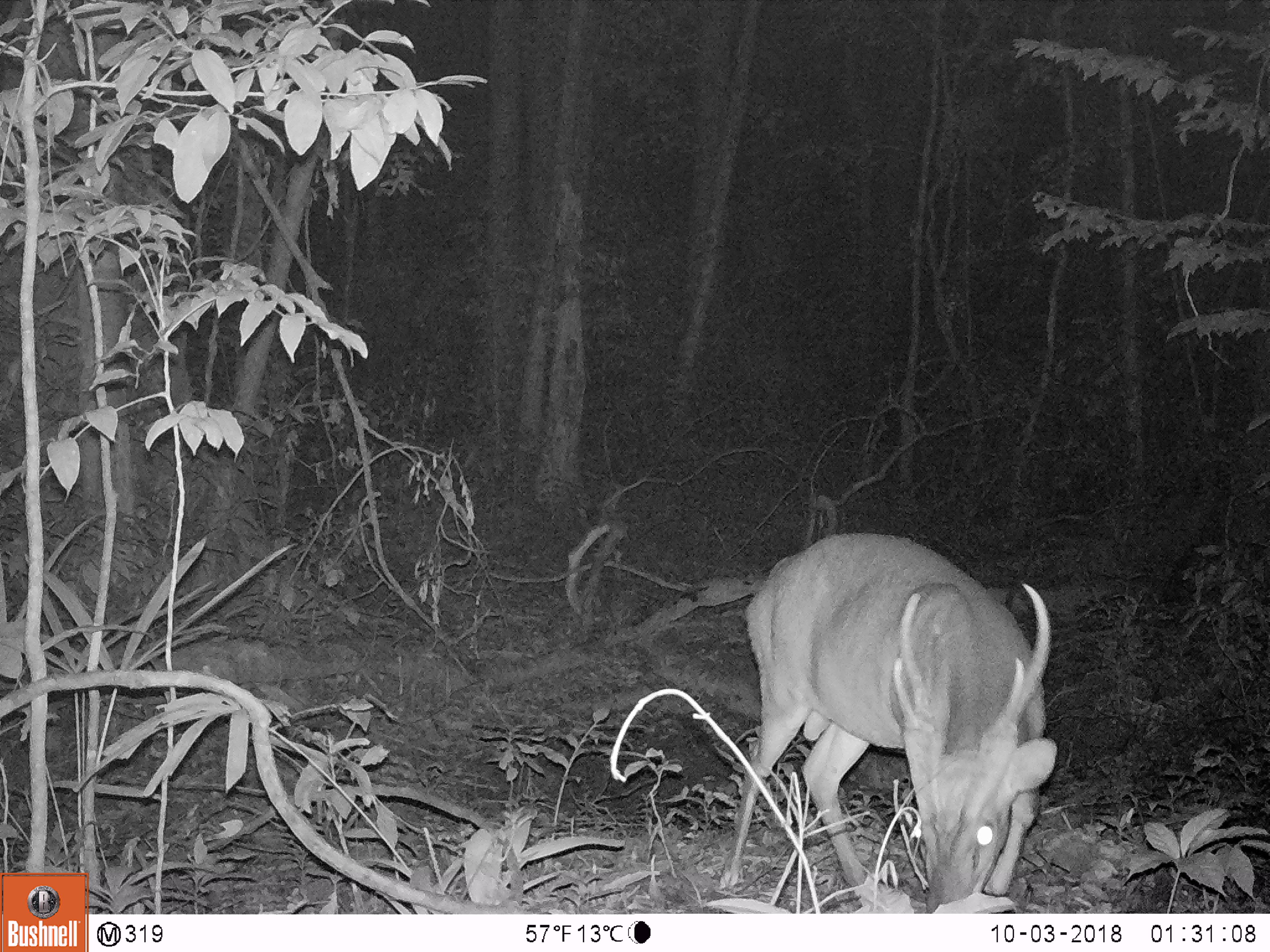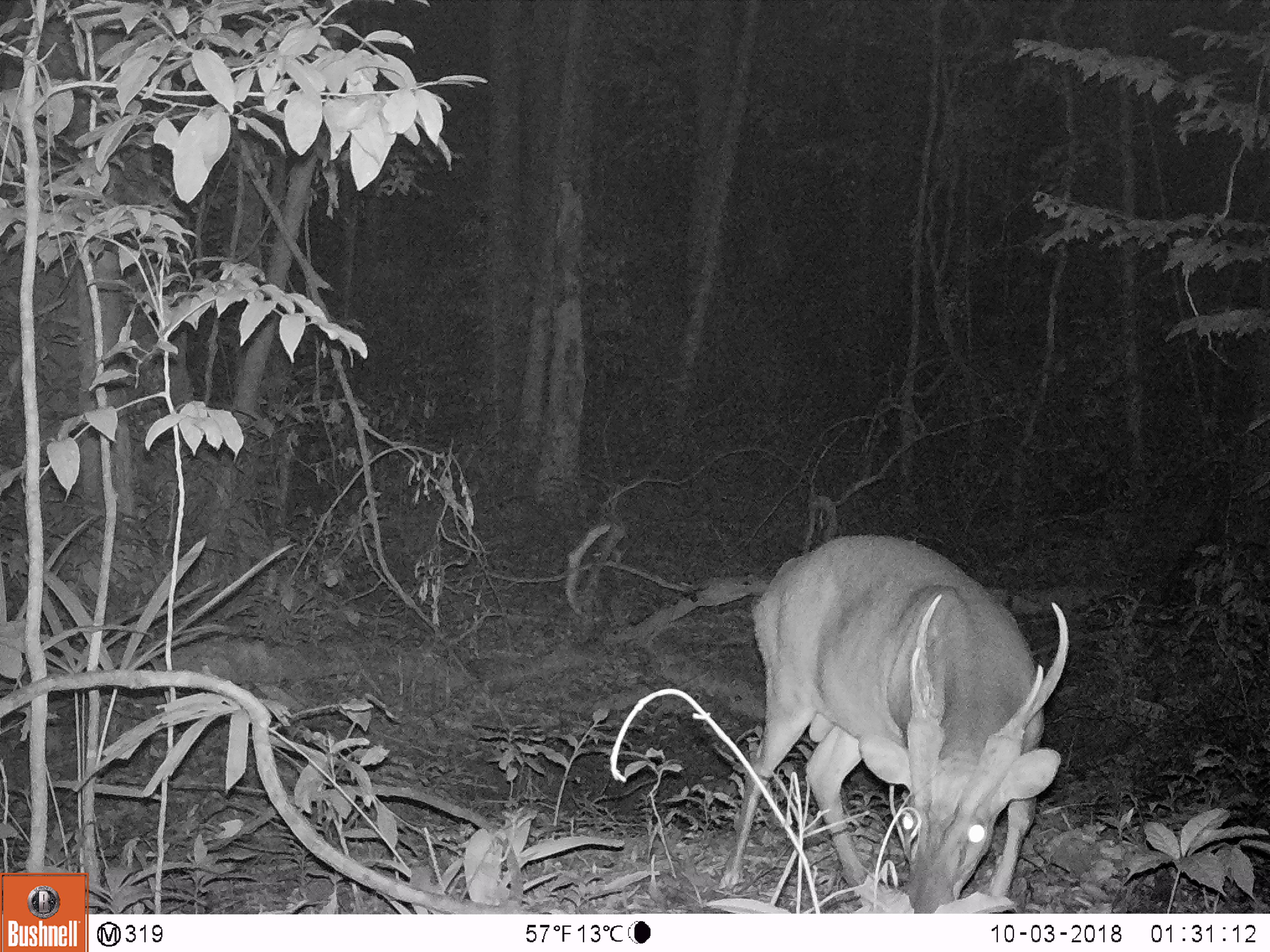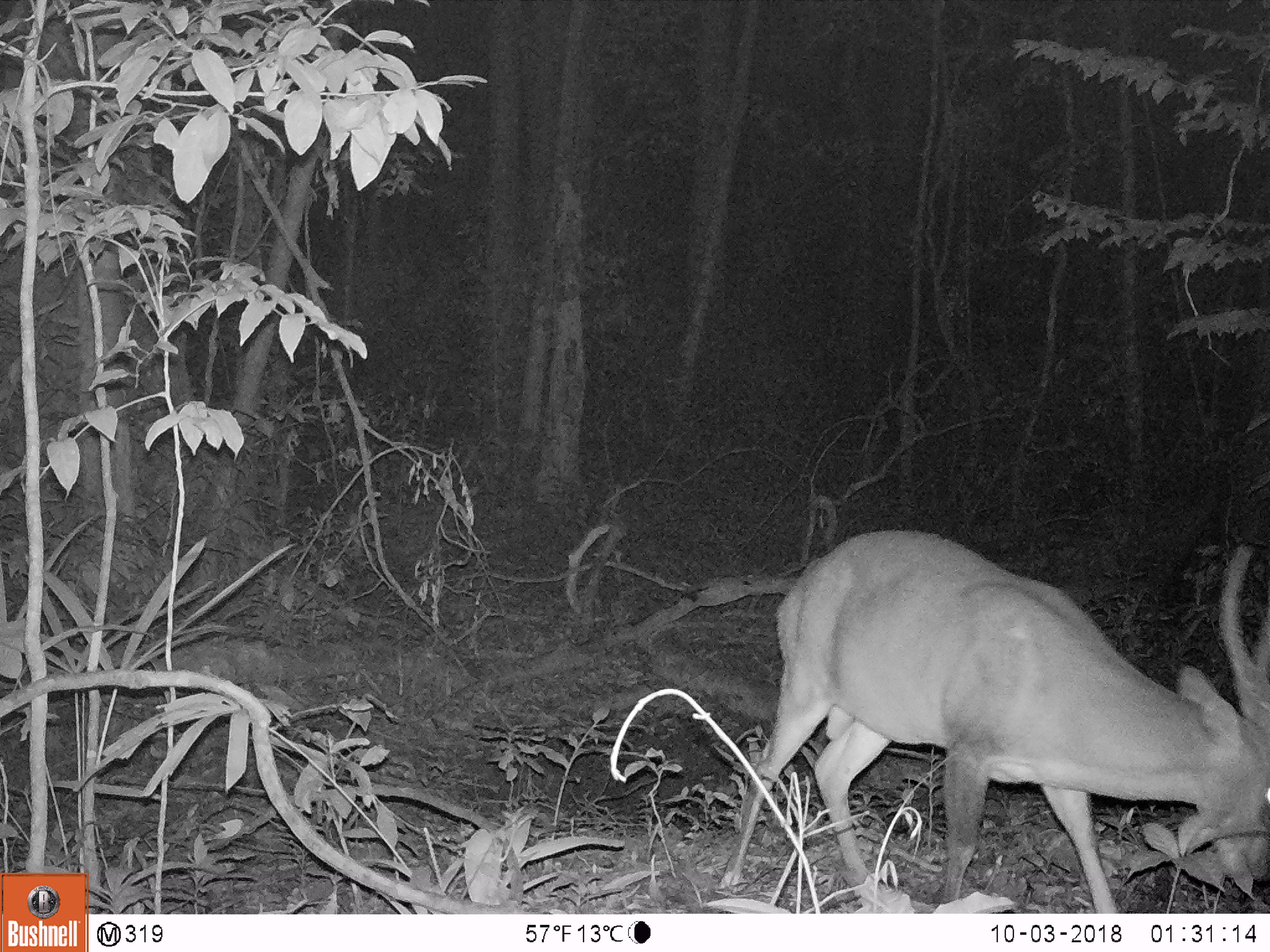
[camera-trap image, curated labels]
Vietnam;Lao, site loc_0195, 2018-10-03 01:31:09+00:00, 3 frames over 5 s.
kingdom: Animalia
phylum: Chordata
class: Mammalia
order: Artiodactyla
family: Cervidae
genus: Muntiacus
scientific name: Muntiacus vuquangensis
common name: large-antlered muntjac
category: large antlered muntjac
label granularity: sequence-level